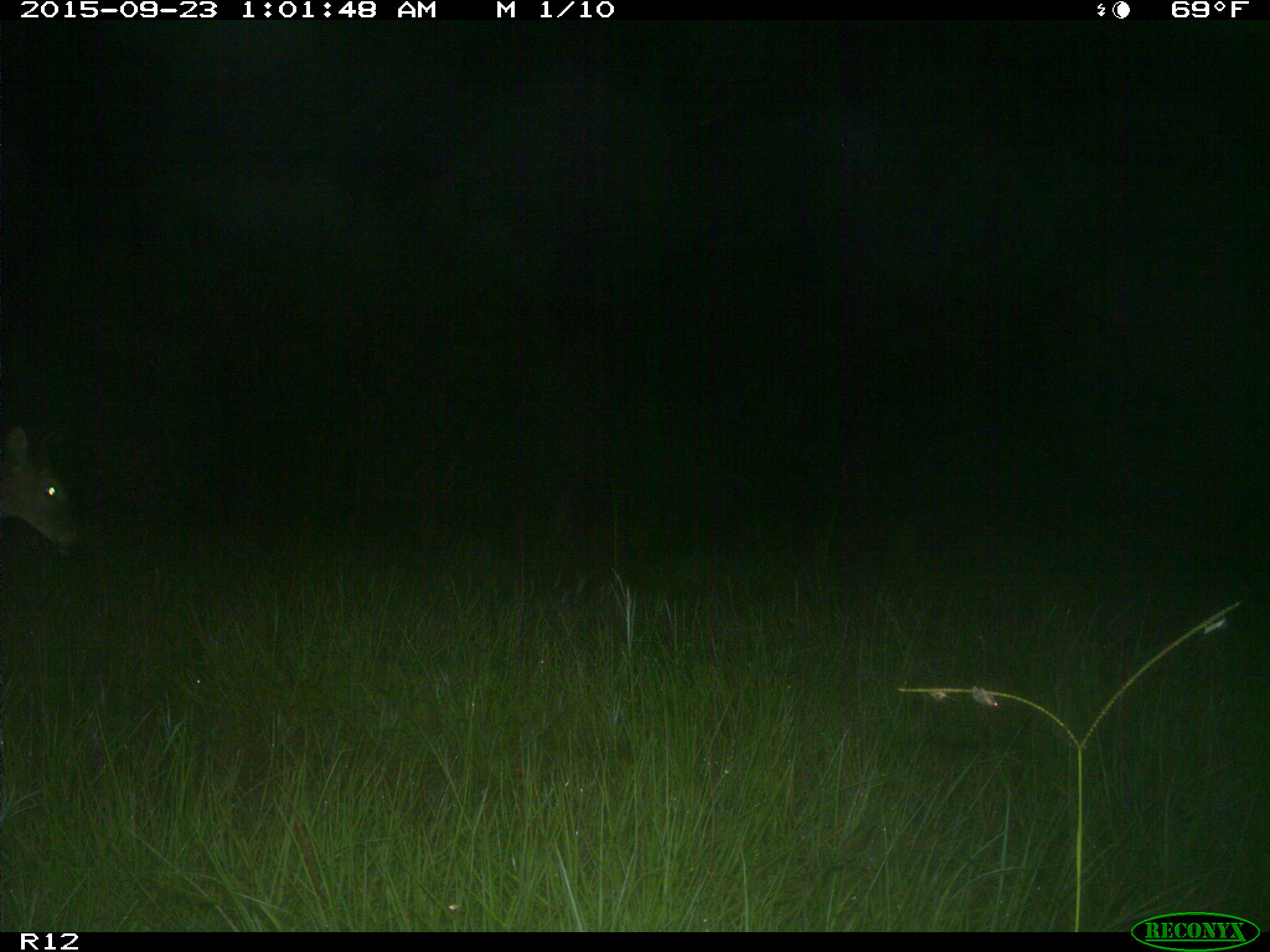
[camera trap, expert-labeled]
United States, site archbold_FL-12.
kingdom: Animalia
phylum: Chordata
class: Mammalia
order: Artiodactyla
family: Cervidae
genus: Odocoileus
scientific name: Odocoileus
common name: deer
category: unidentified deer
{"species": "unidentified deer (deer) (Odocoileus)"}